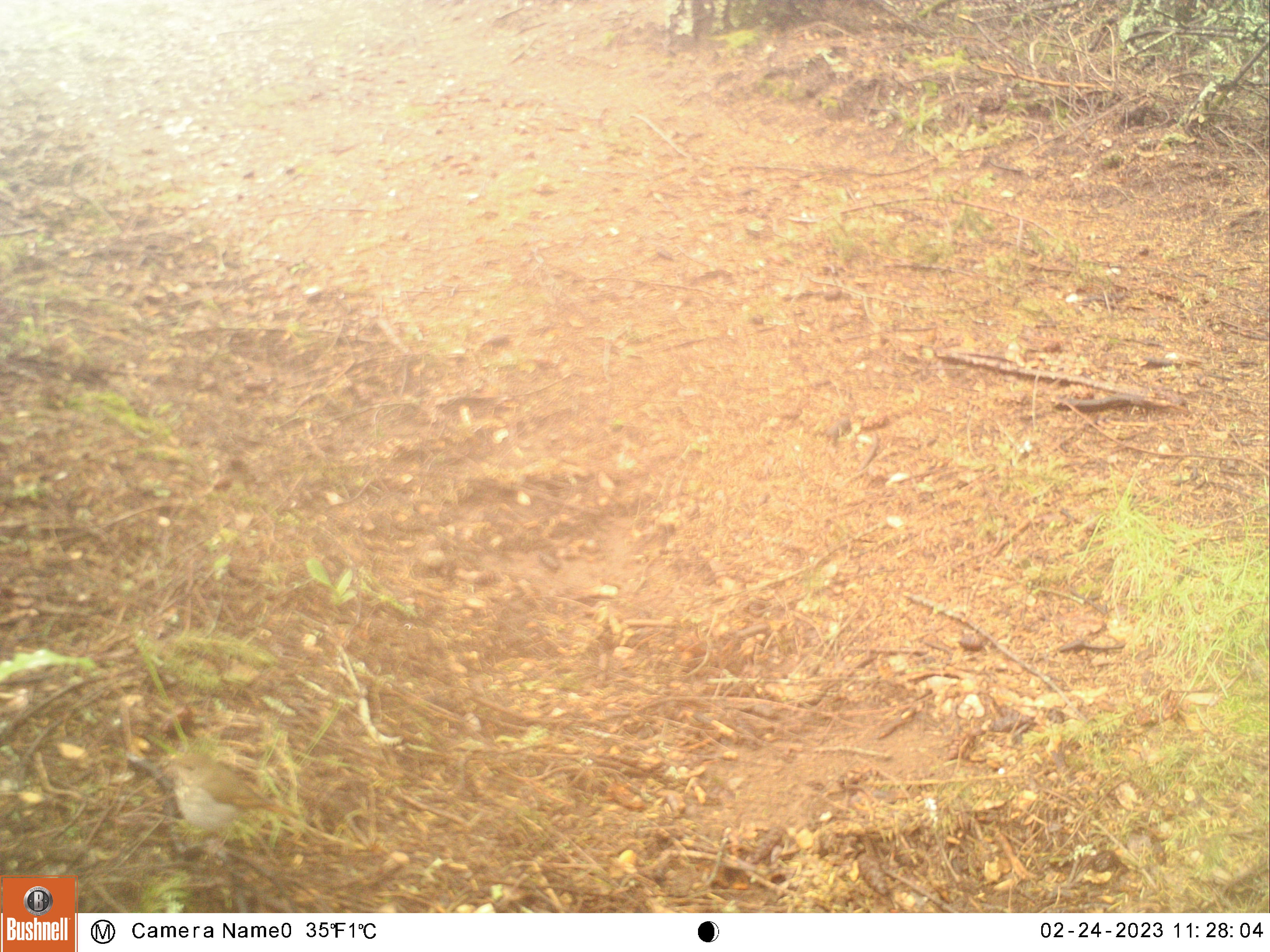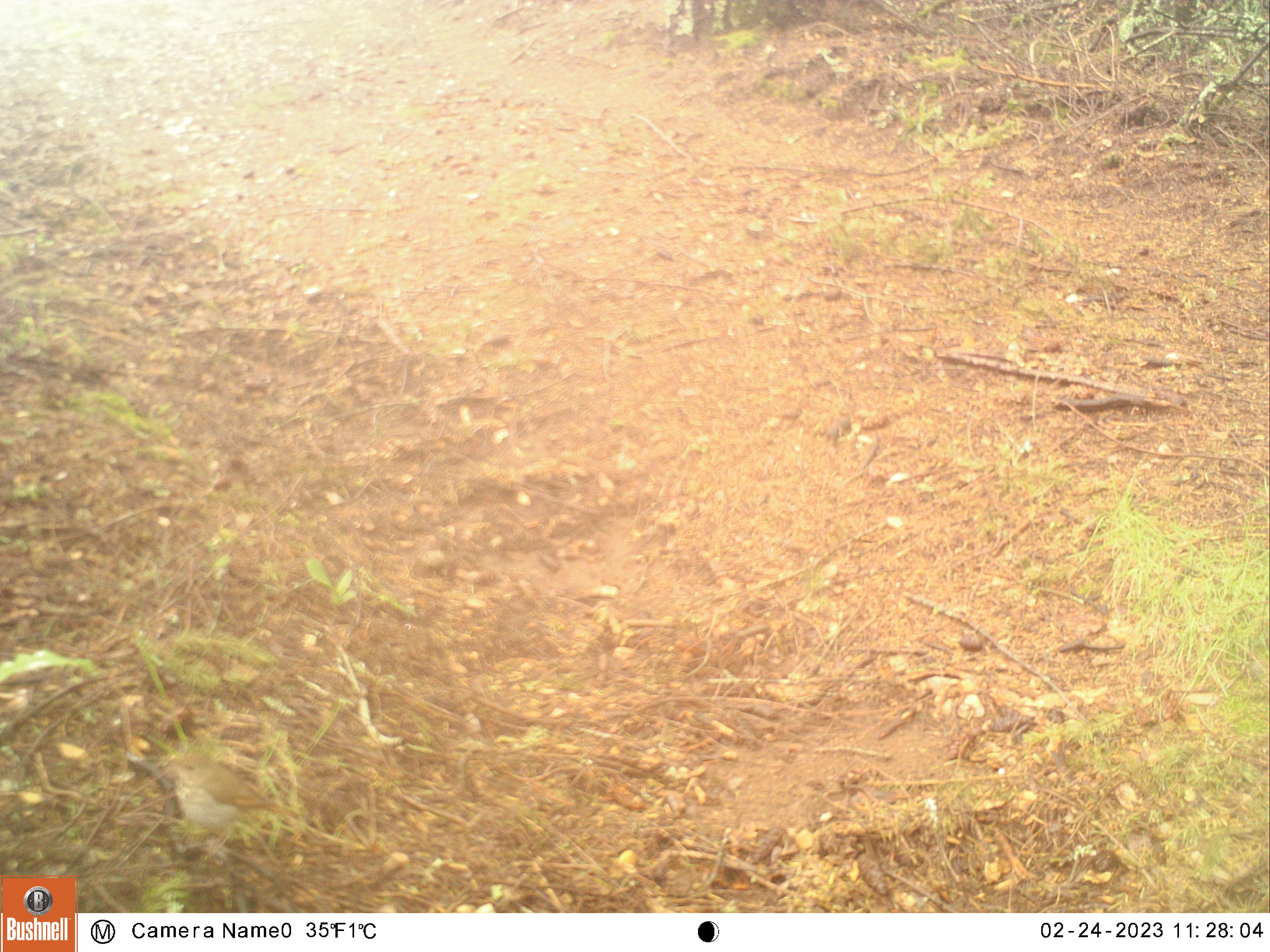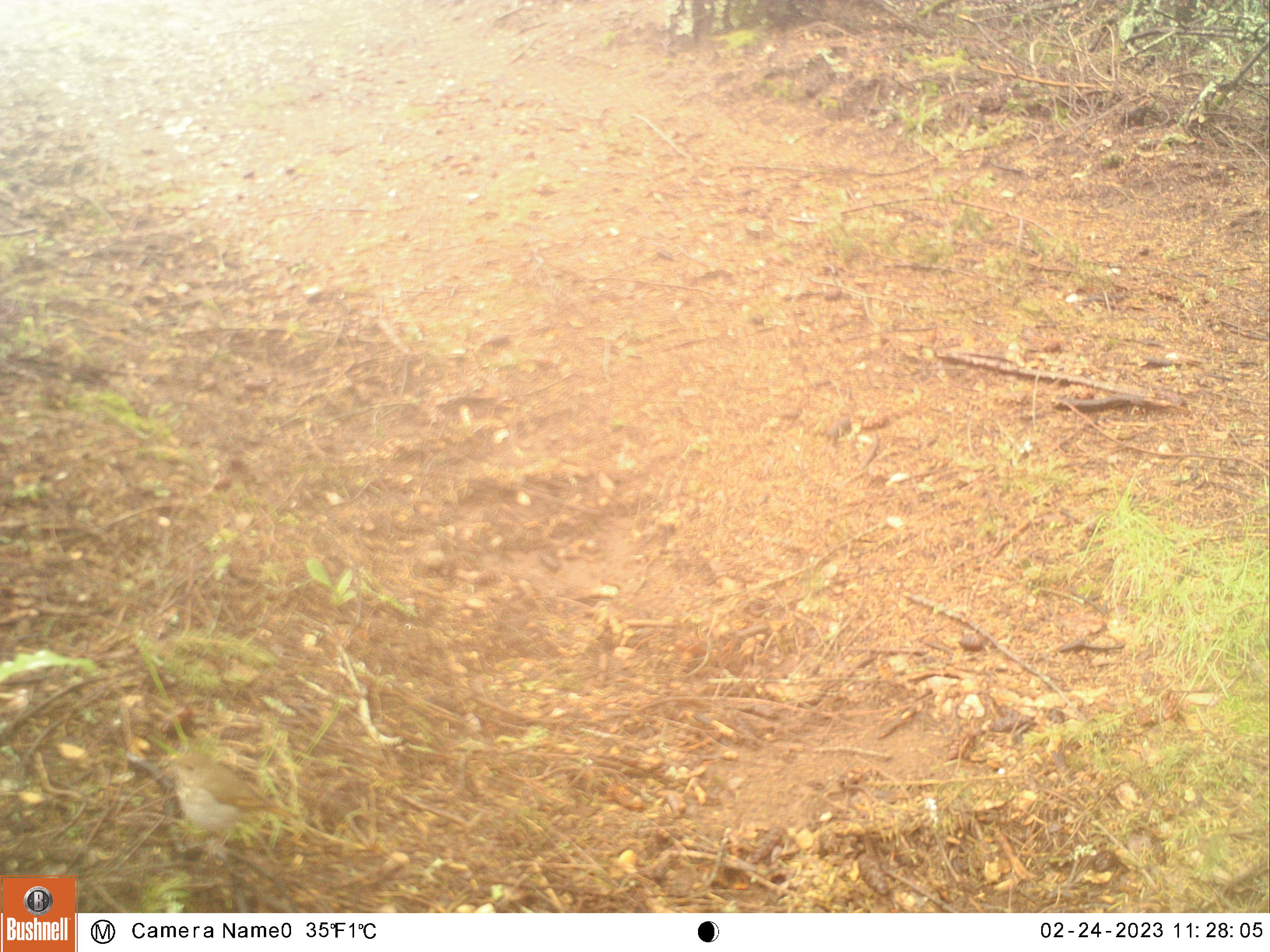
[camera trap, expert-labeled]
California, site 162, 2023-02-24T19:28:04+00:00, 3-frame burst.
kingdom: Animalia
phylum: Chordata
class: Aves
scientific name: Aves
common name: bird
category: unknown bird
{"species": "unknown bird (bird) (Aves)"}